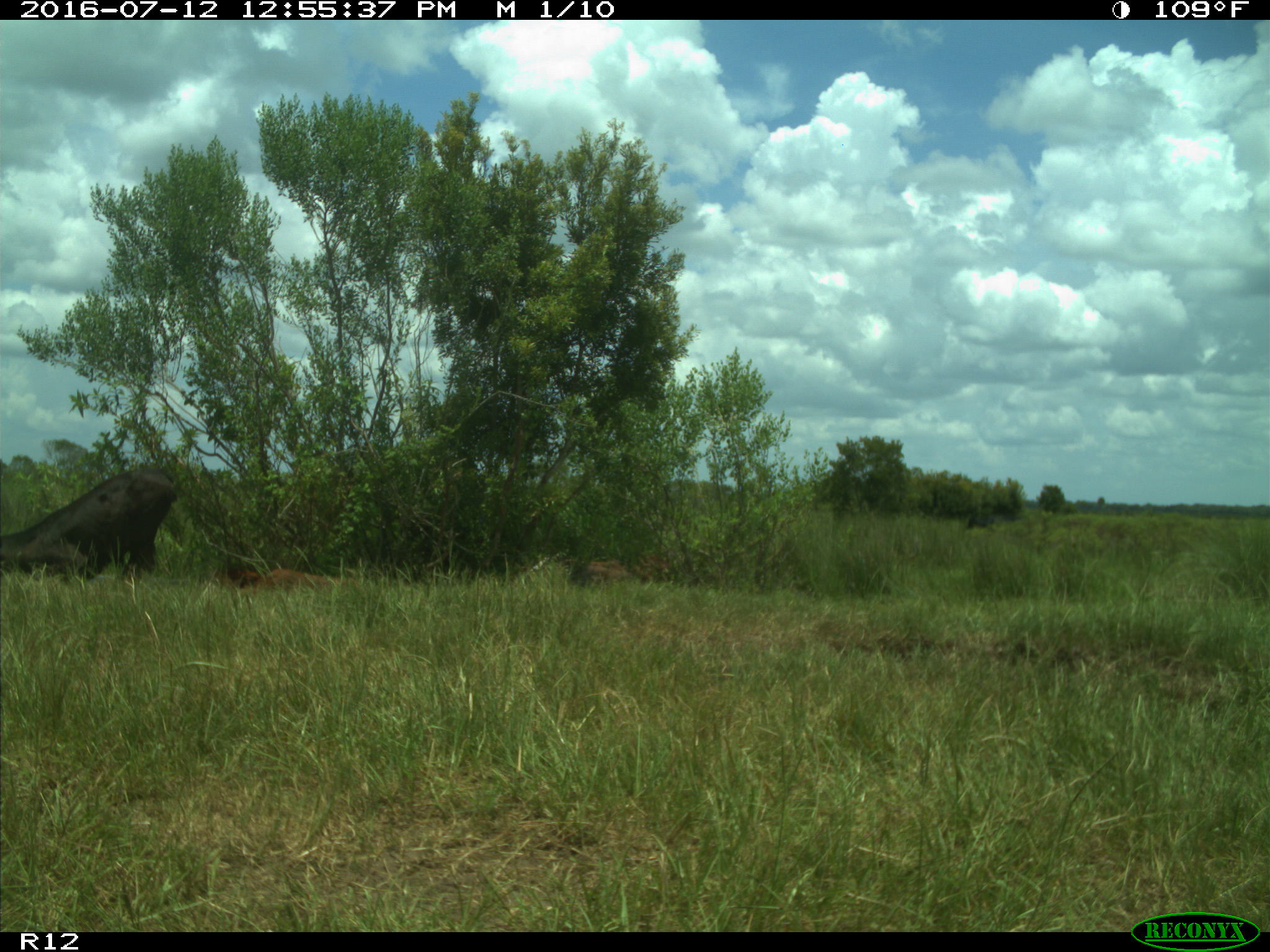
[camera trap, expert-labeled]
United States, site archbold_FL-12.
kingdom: Animalia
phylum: Chordata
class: Mammalia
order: Artiodactyla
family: Bovidae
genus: Bos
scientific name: Bos taurus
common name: domestic cow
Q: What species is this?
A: Bos taurus (domestic cow).